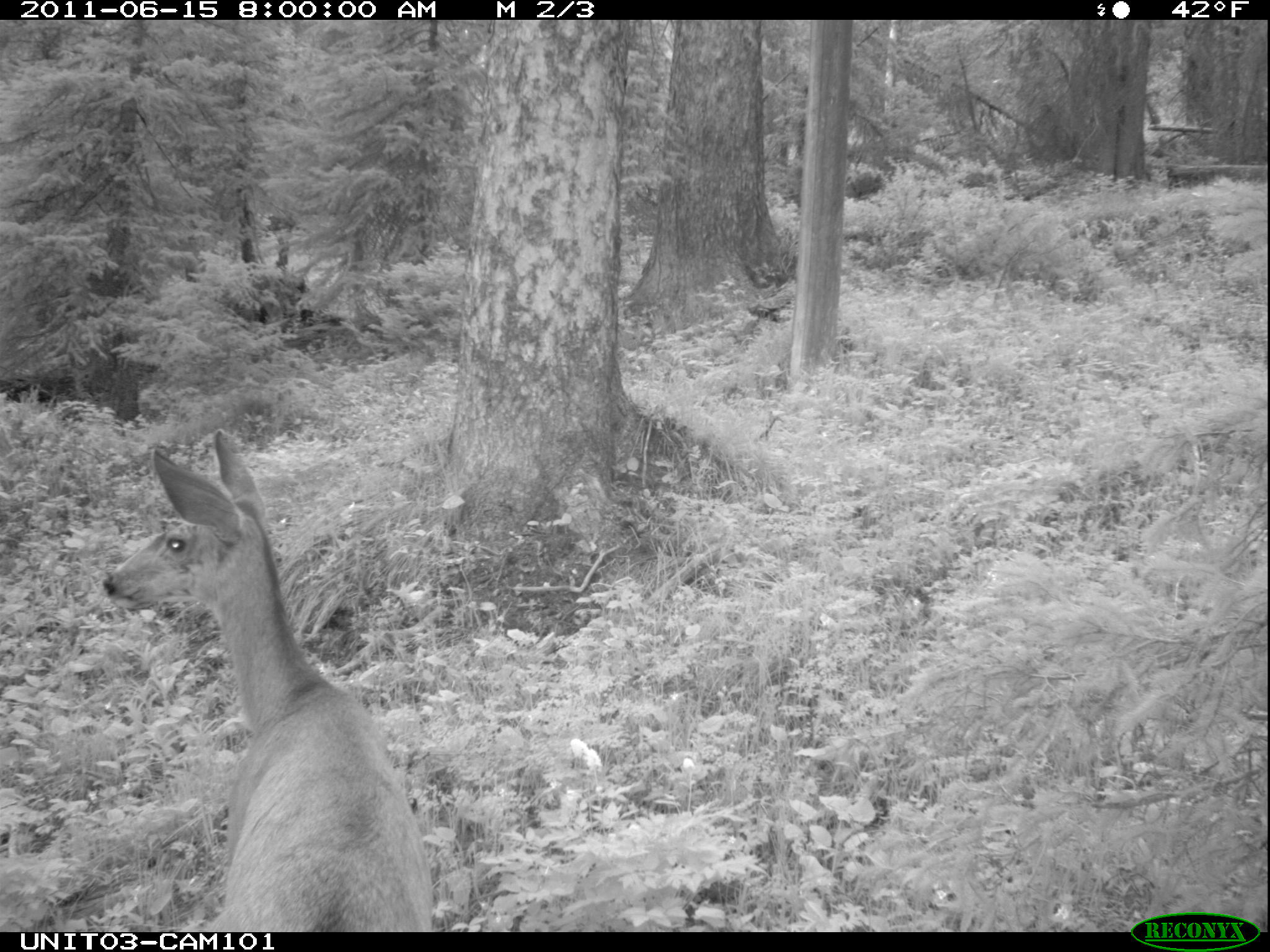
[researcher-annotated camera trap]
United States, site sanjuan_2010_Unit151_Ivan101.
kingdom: Animalia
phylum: Chordata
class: Mammalia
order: Artiodactyla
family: Cervidae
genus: Odocoileus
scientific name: Odocoileus hemionus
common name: mule deer